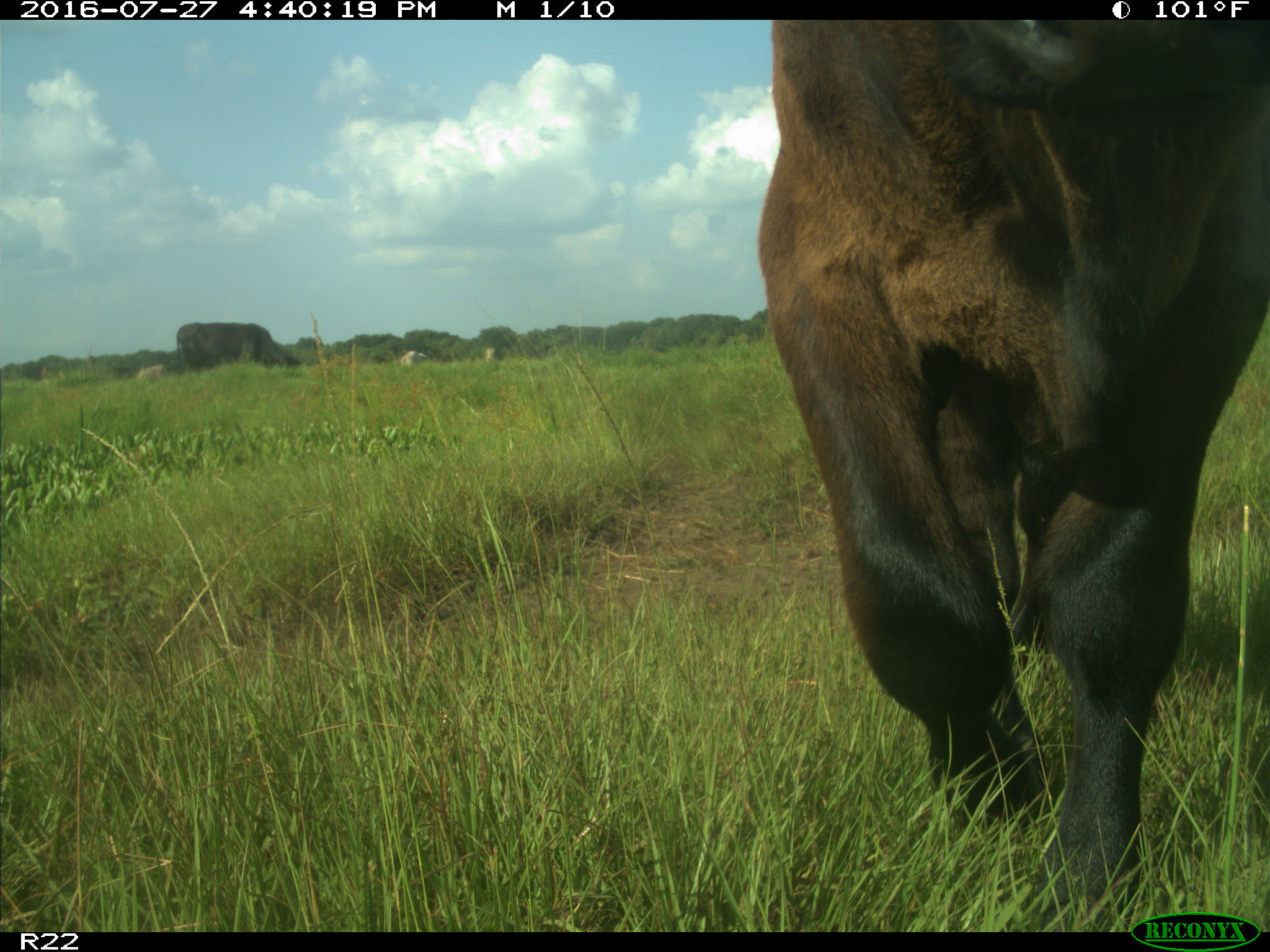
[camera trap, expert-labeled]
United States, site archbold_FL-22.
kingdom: Animalia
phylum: Chordata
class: Mammalia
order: Artiodactyla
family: Bovidae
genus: Bos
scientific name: Bos taurus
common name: domestic cow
Bos taurus (domestic cow).